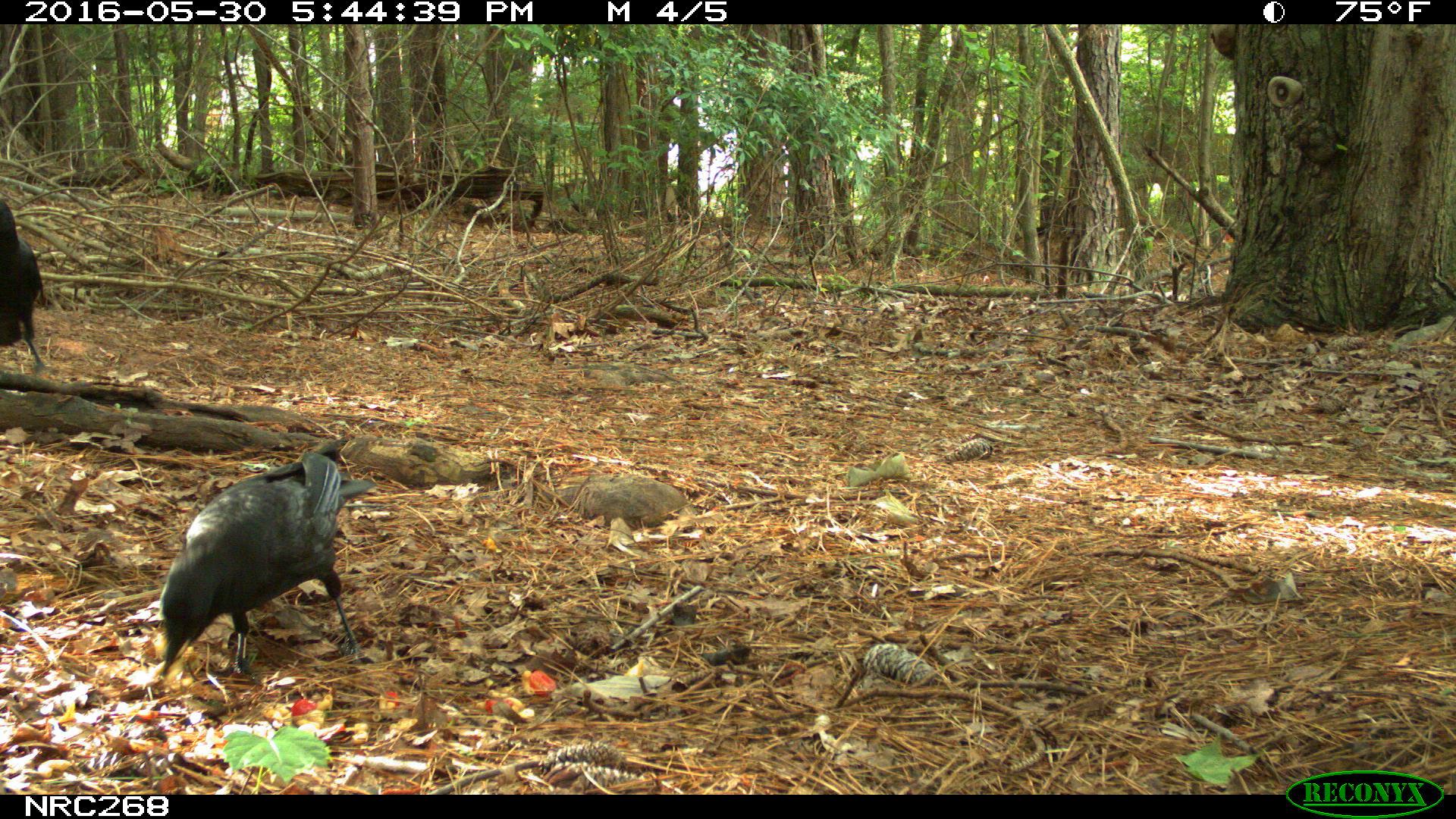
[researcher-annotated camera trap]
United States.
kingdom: Animalia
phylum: Chordata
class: Aves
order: Passeriformes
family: Corvidae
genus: Corvus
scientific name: Corvus brachyrhynchos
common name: american crow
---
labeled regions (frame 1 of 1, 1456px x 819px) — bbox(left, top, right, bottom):
American Crow: bbox(149, 446, 365, 691); bbox(0, 180, 56, 364)